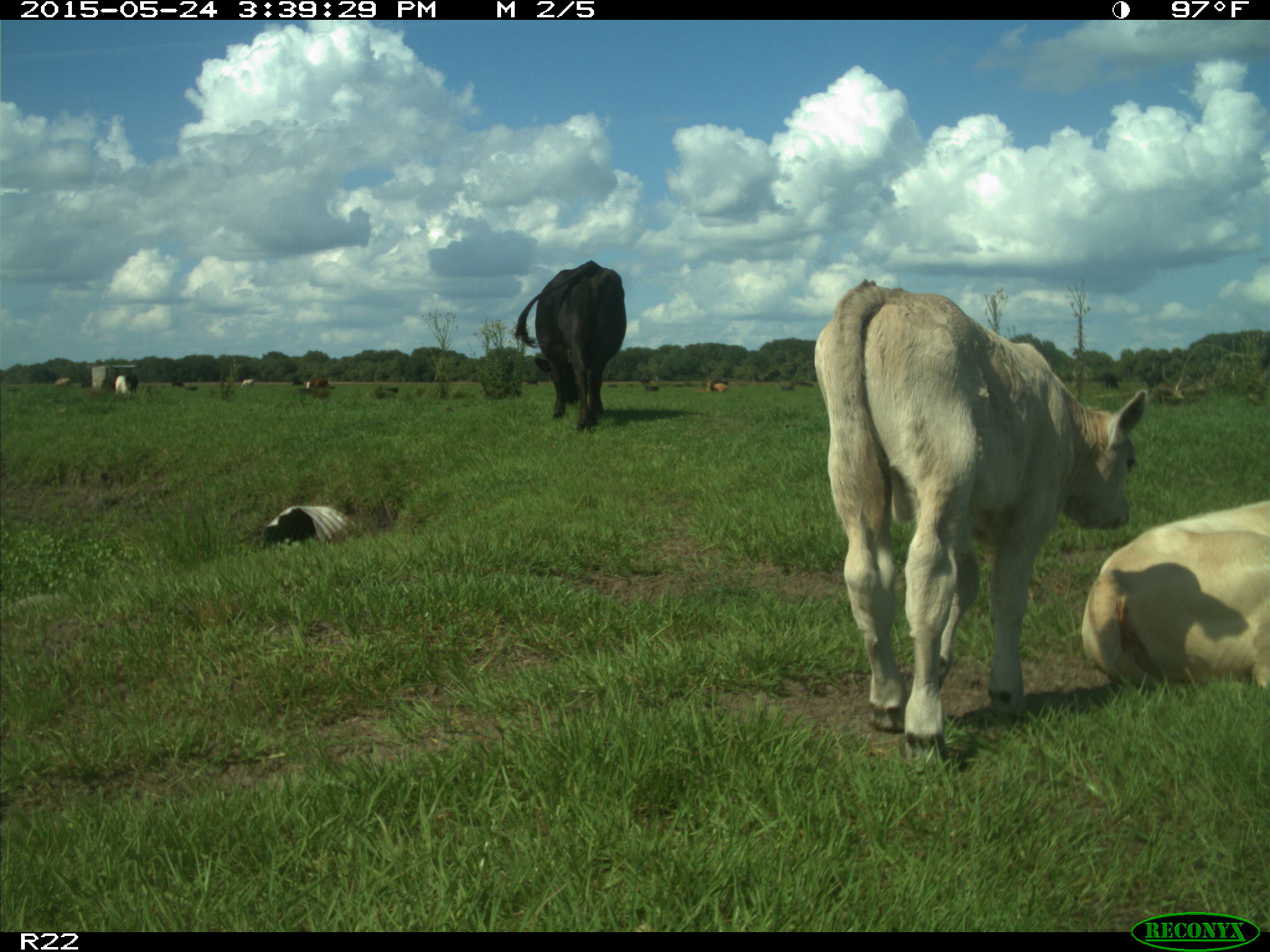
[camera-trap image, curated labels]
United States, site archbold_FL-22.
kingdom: Animalia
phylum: Chordata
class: Mammalia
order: Artiodactyla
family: Bovidae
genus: Bos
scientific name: Bos taurus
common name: domestic cow